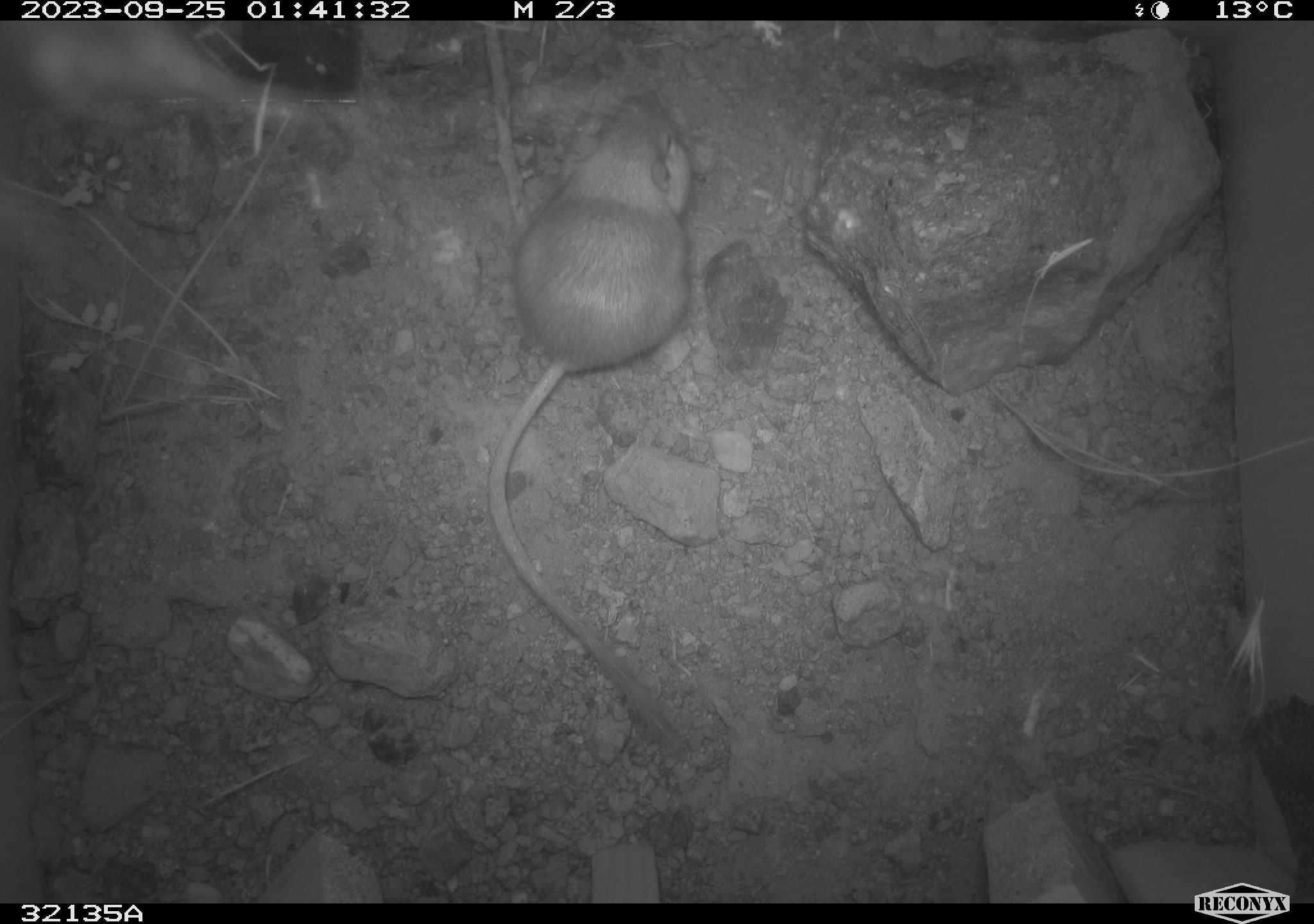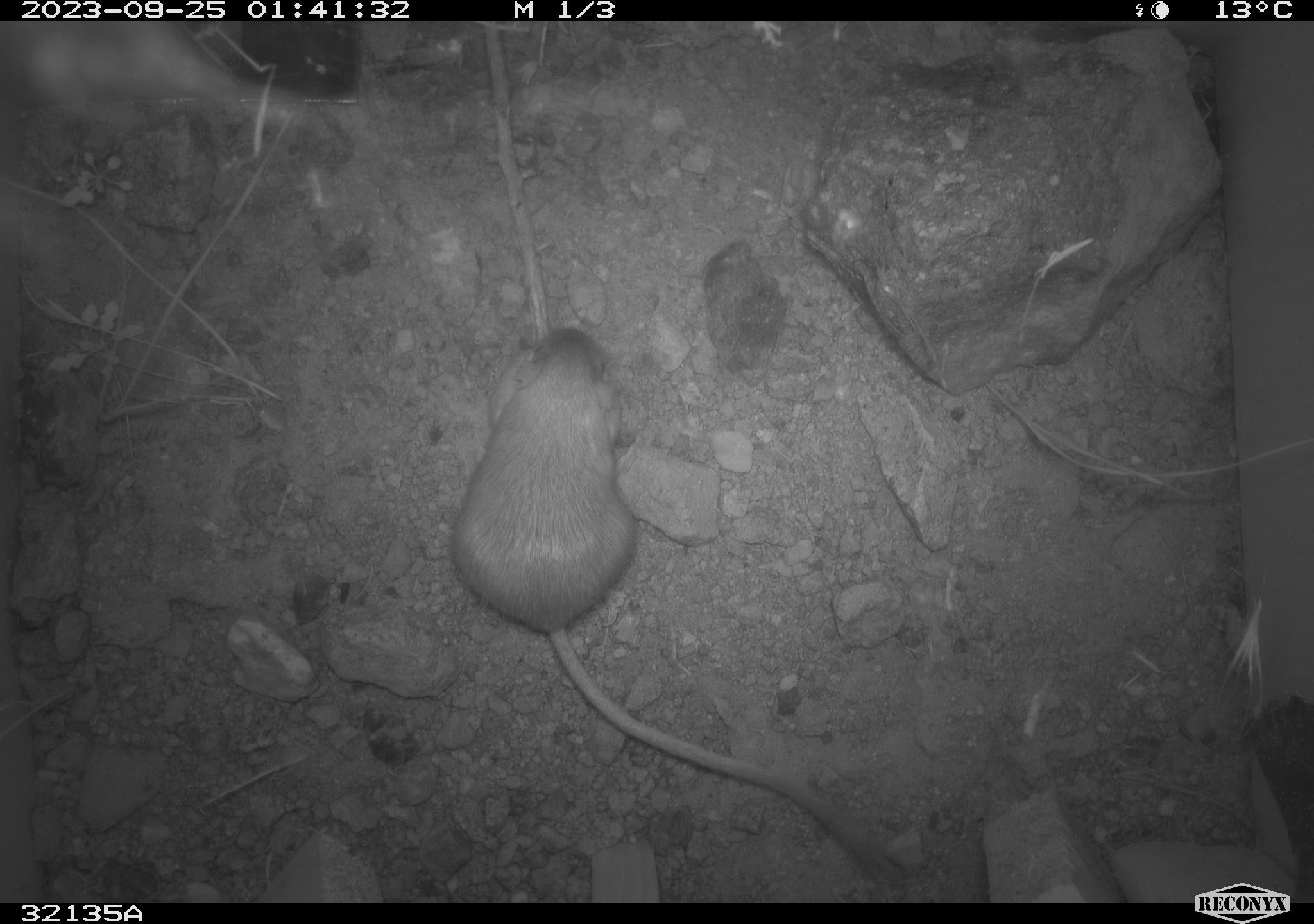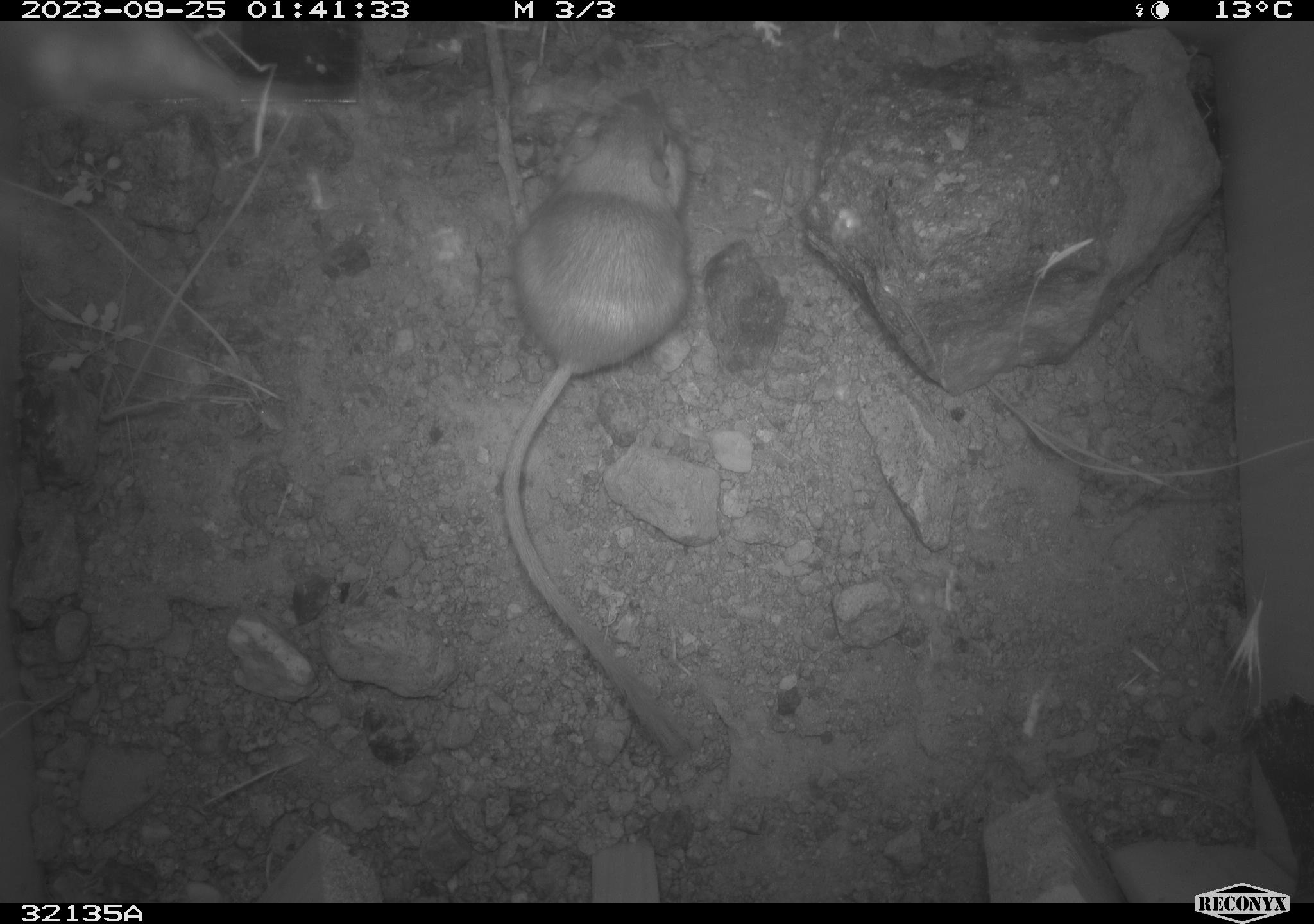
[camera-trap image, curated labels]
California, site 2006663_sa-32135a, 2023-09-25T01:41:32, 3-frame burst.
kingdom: Animalia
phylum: Chordata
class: Mammalia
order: Rodentia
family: Heteromyidae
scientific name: Heteromyidae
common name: kangaroo rats and pocket mice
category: heteromyidae family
Heteromyidae family (kangaroo rats and pocket mice) (Heteromyidae).